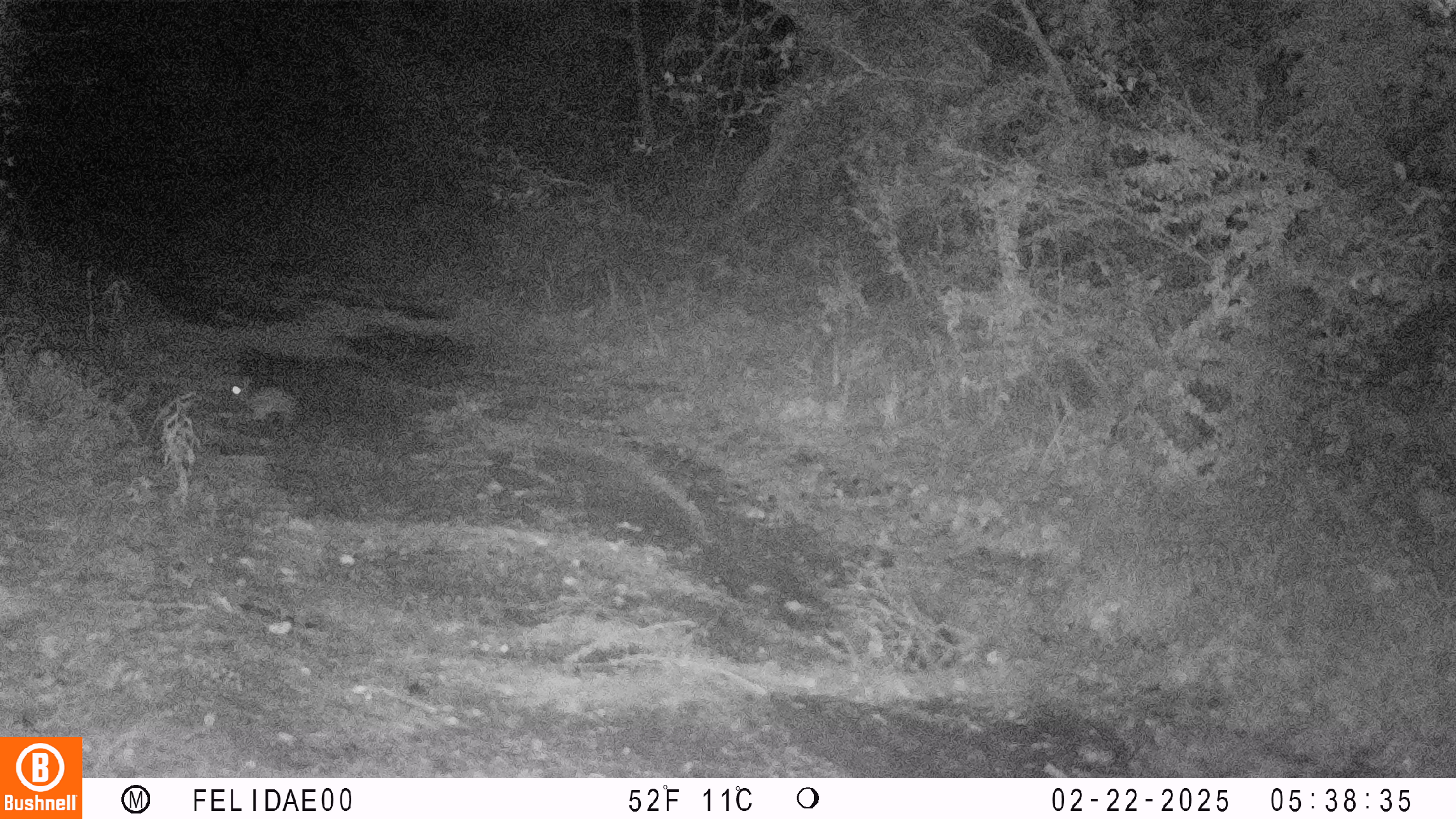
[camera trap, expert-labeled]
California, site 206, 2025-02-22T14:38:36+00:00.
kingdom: Animalia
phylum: Chordata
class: Mammalia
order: Lagomorpha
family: Leporidae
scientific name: Leporidae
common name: rabbit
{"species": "rabbit (Leporidae)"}